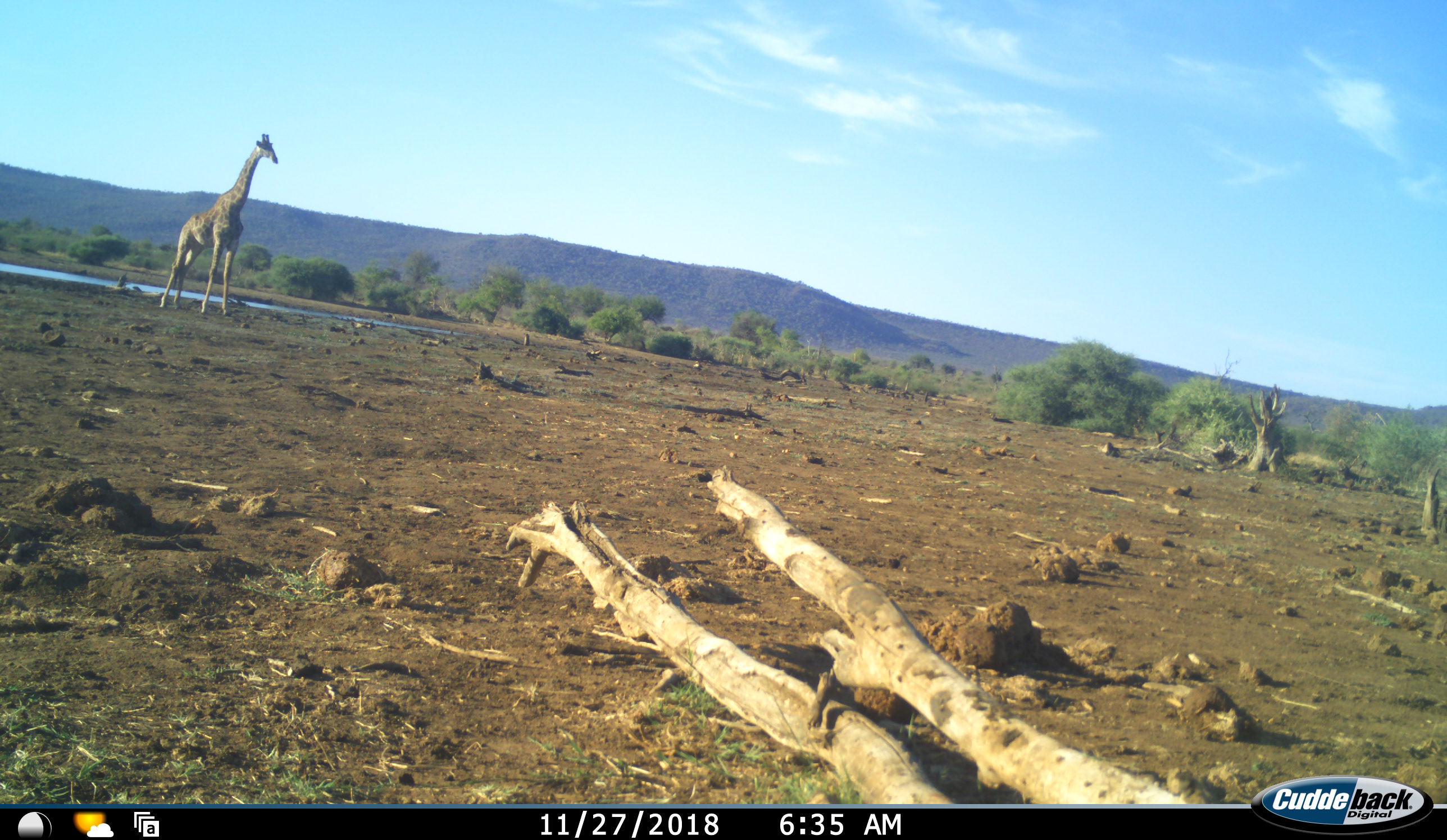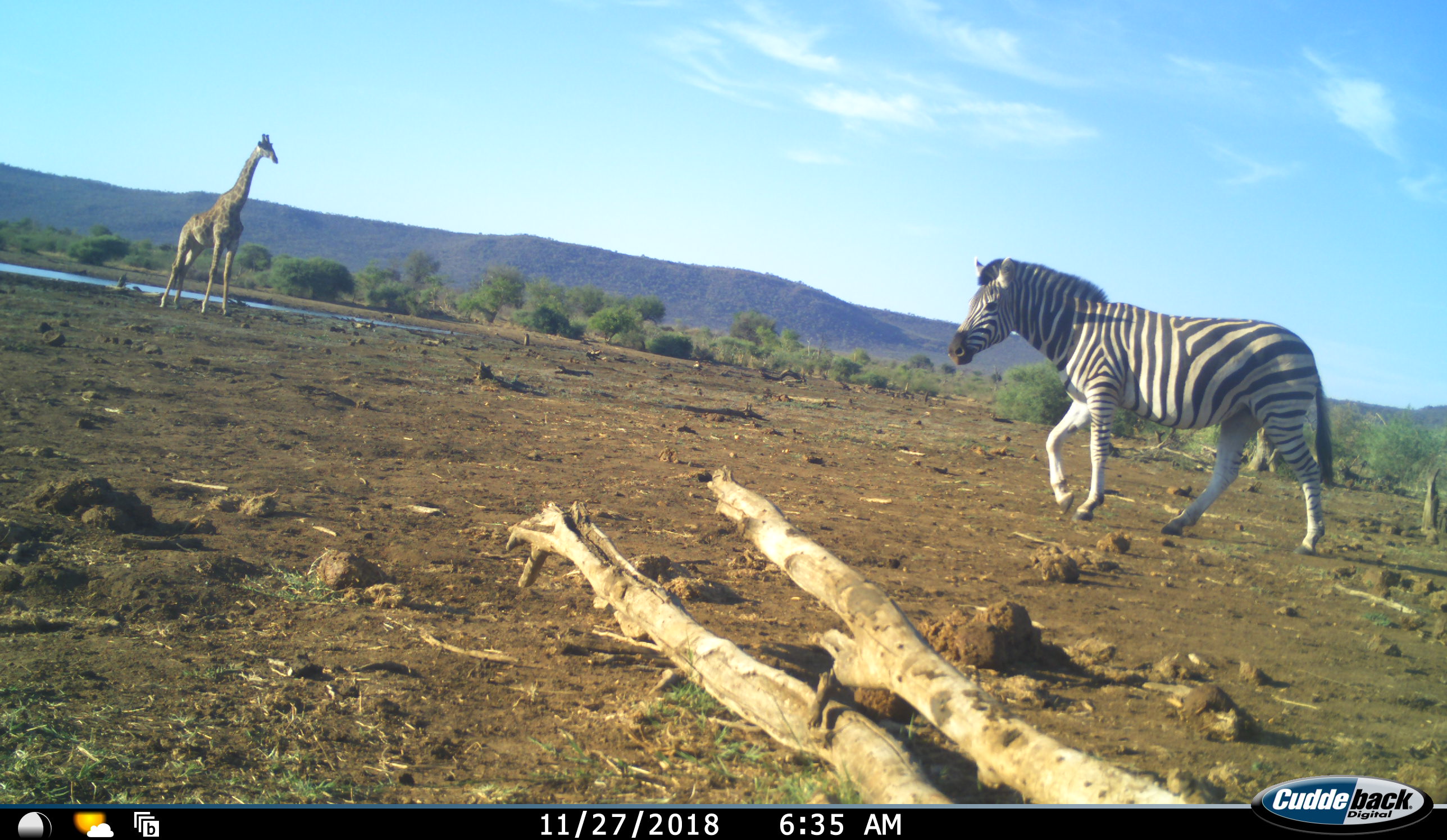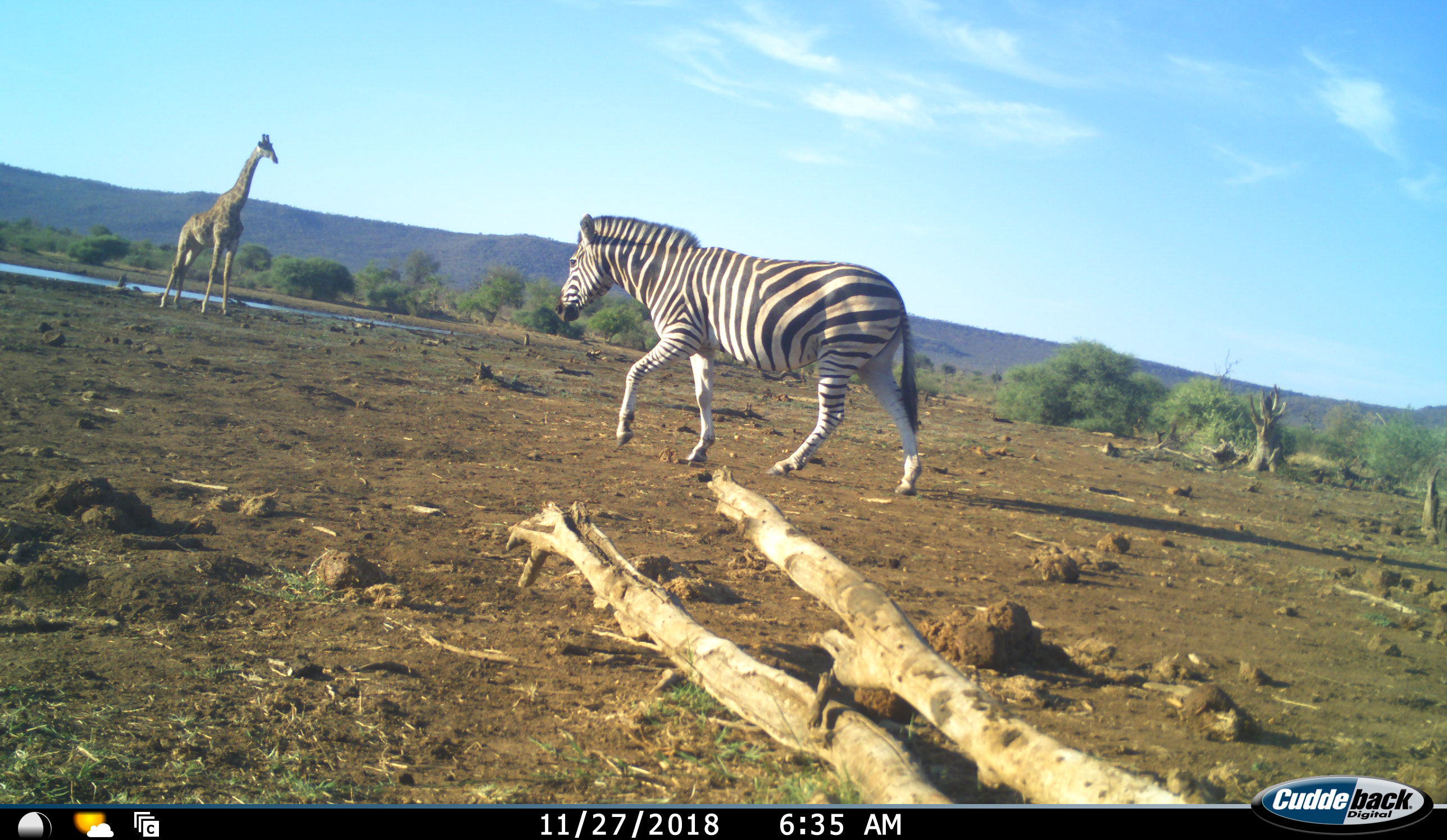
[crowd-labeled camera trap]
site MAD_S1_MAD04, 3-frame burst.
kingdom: Animalia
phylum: Chordata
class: Mammalia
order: Artiodactyla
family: Giraffidae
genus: Giraffa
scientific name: Giraffa camelopardalis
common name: giraffe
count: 1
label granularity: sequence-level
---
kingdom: Animalia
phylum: Chordata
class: Mammalia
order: Perissodactyla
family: Equidae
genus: Equus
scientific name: Equus quagga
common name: plains zebra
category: zebraplains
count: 1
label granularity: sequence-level